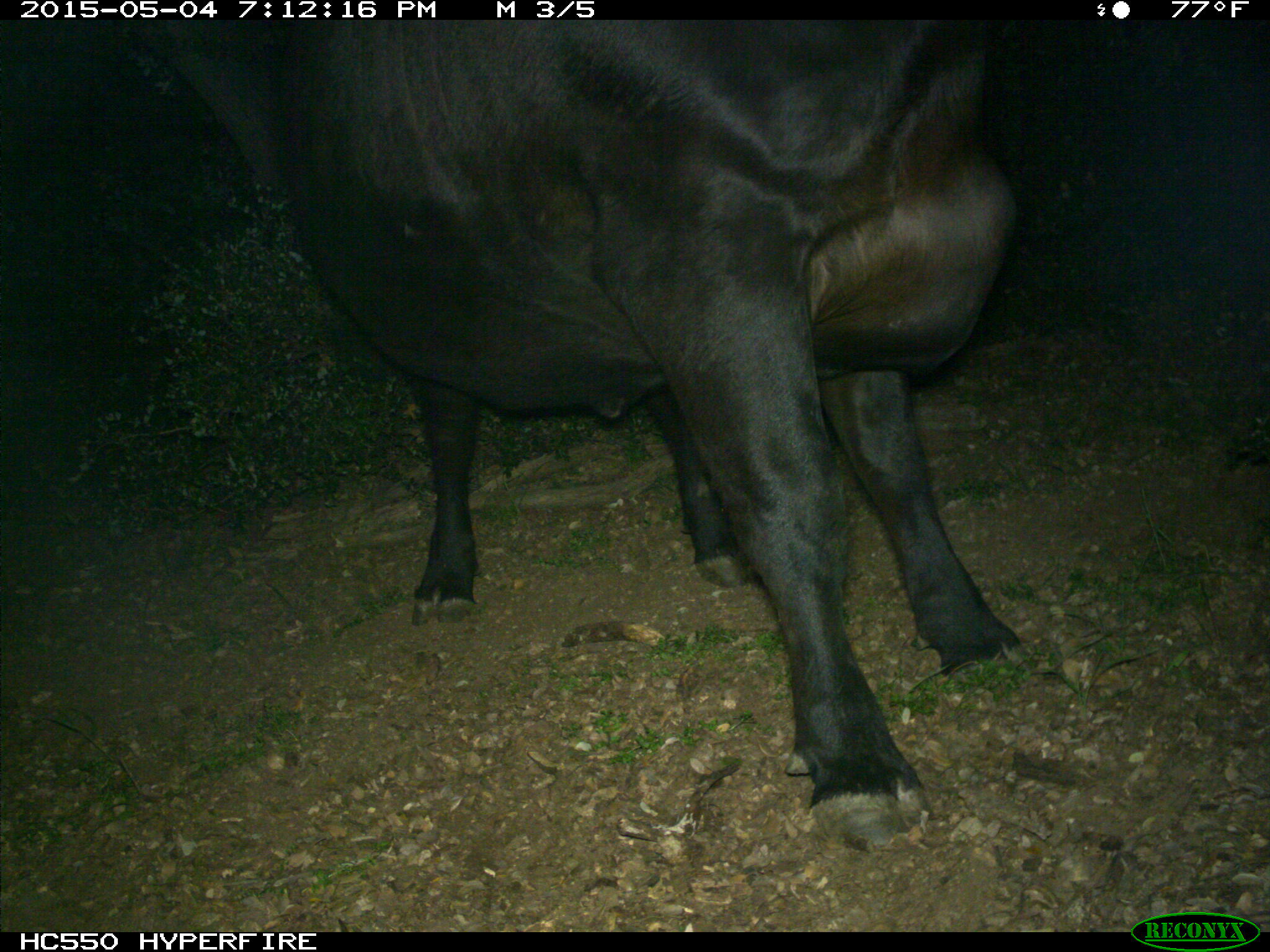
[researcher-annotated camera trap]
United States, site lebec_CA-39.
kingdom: Animalia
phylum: Chordata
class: Mammalia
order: Artiodactyla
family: Bovidae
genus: Bos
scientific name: Bos taurus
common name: domestic cow